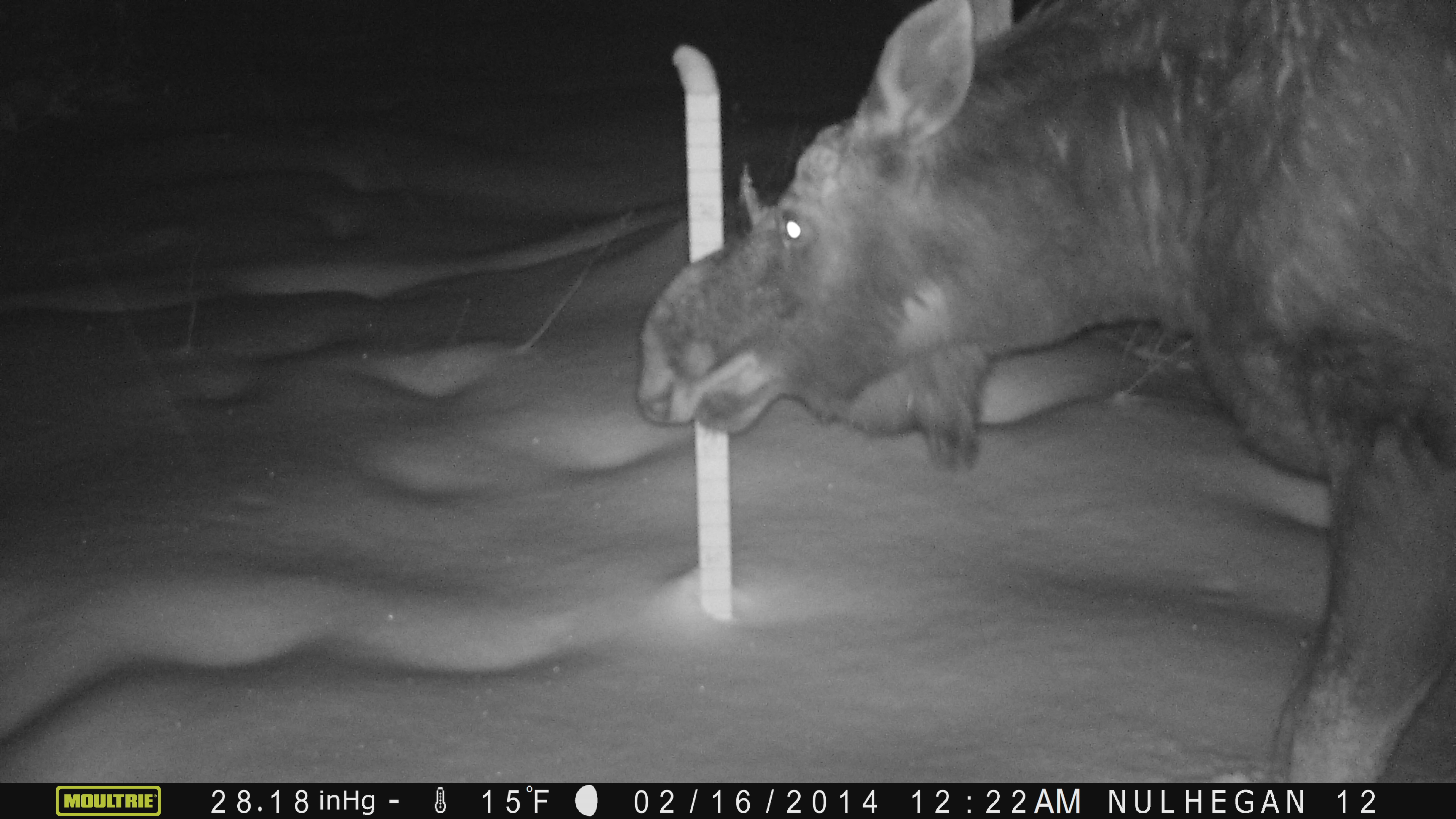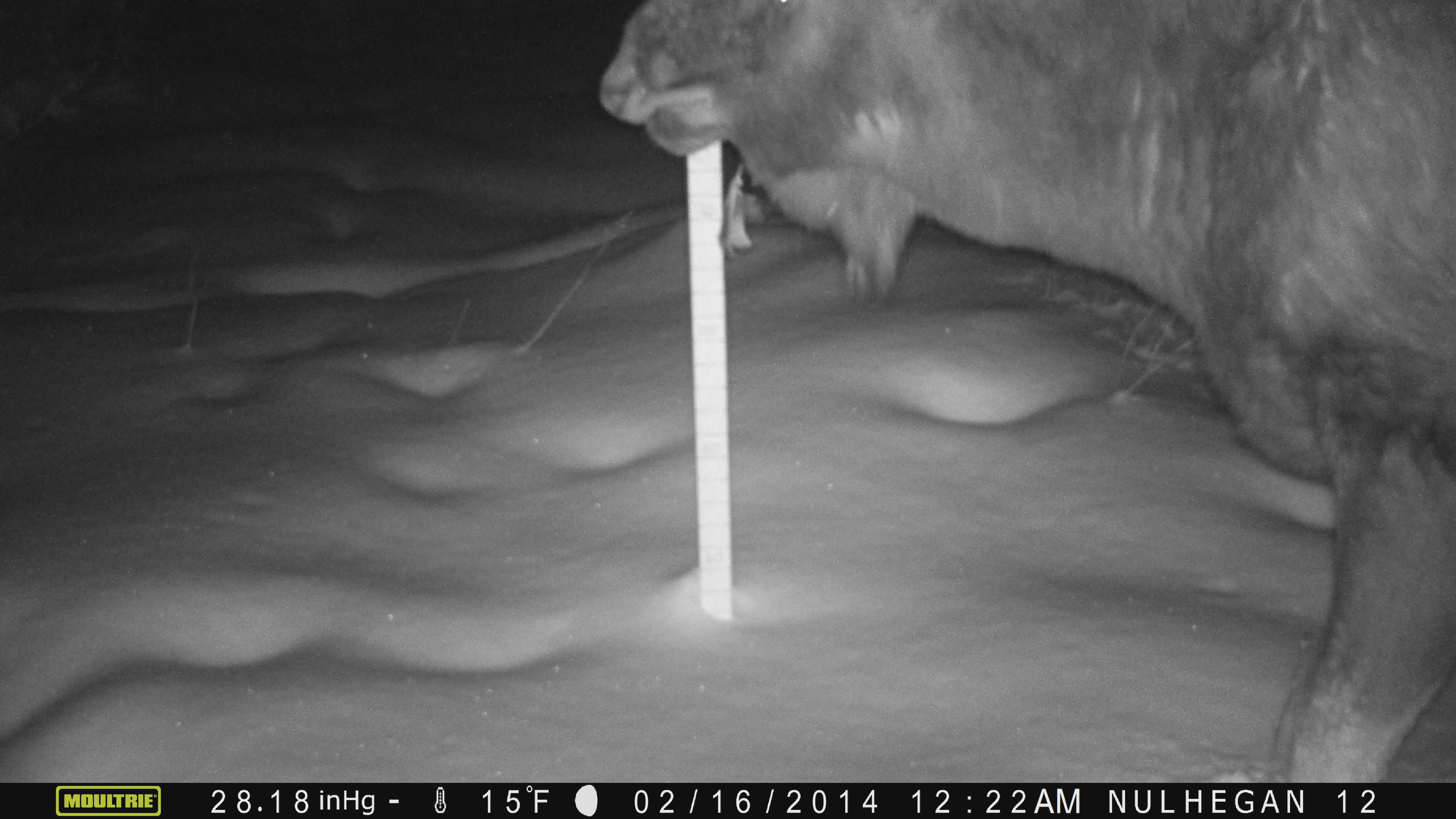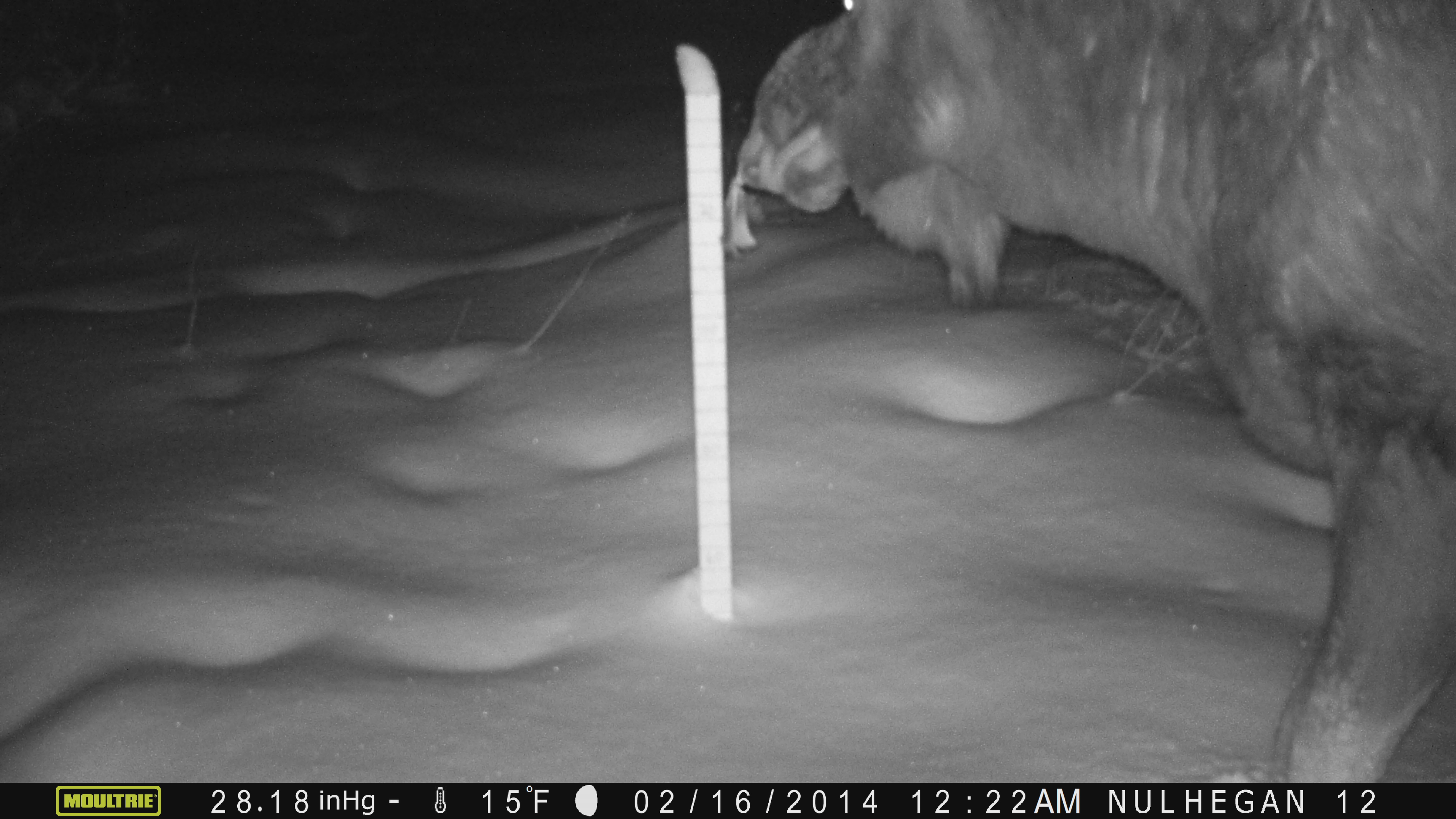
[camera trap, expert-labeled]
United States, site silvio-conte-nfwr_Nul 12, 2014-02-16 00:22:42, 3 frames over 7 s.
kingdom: Animalia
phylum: Chordata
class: Mammalia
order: Artiodactyla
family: Cervidae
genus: Alces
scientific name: Alces alces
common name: moose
Moose (Alces alces).